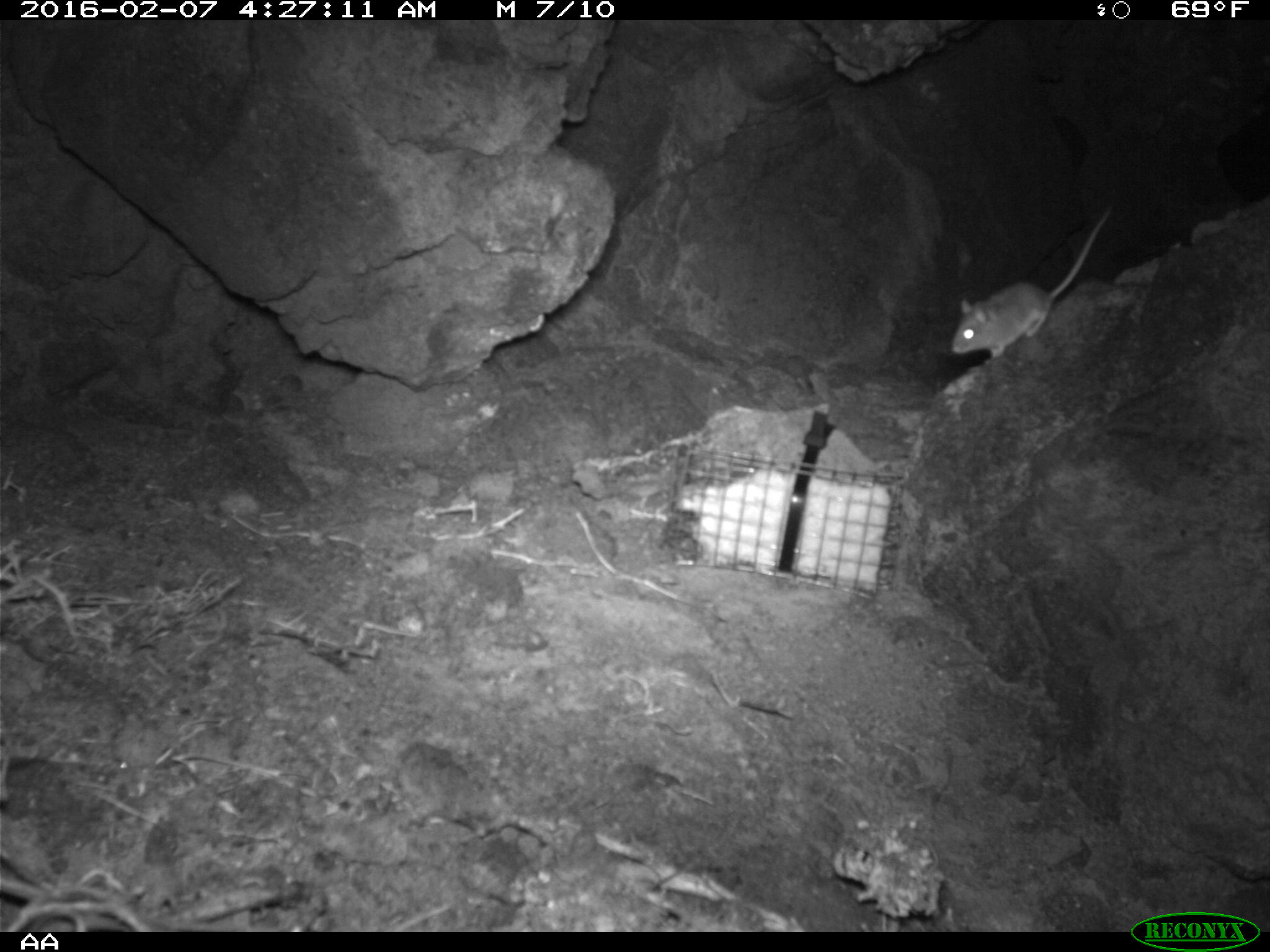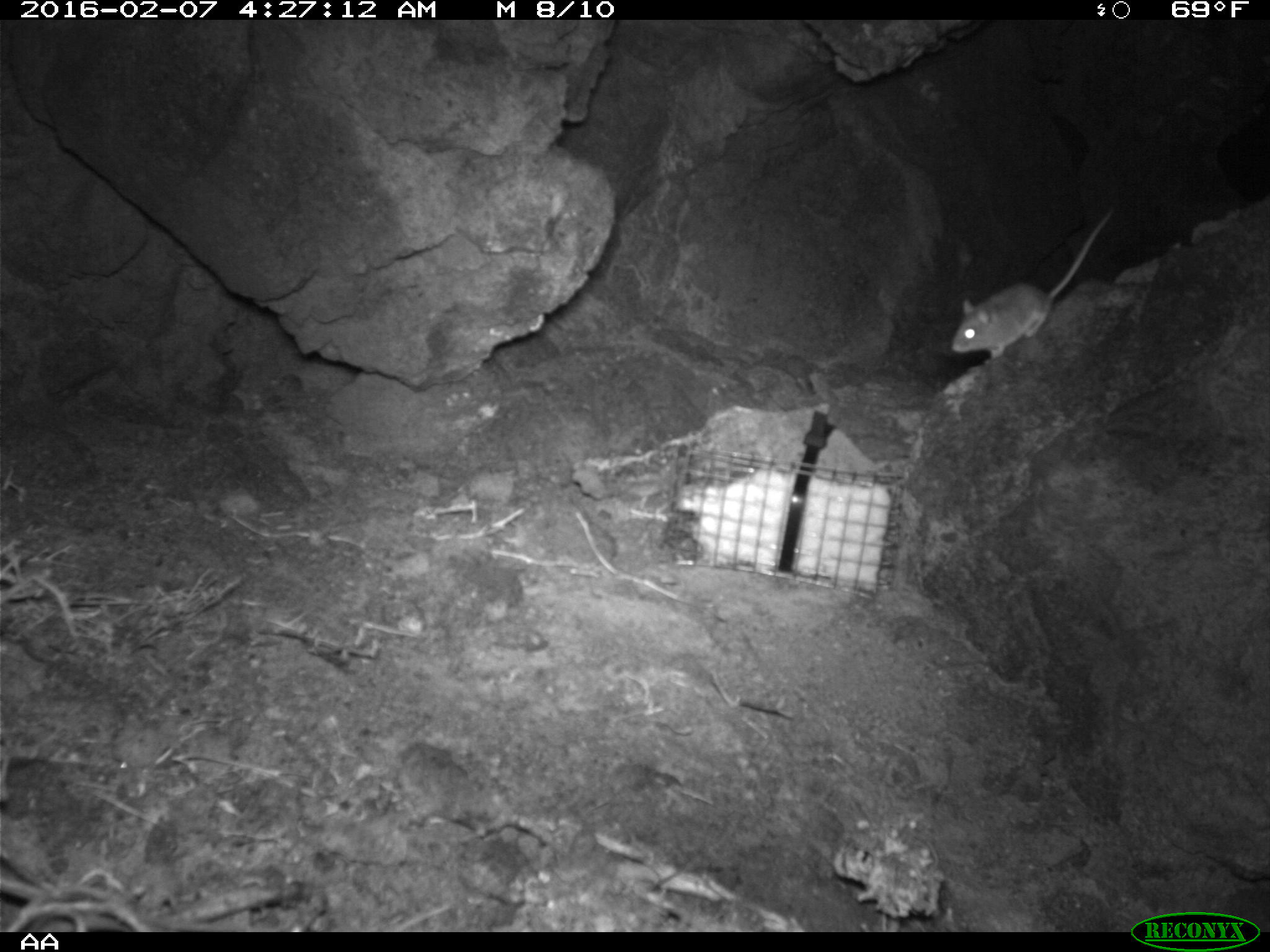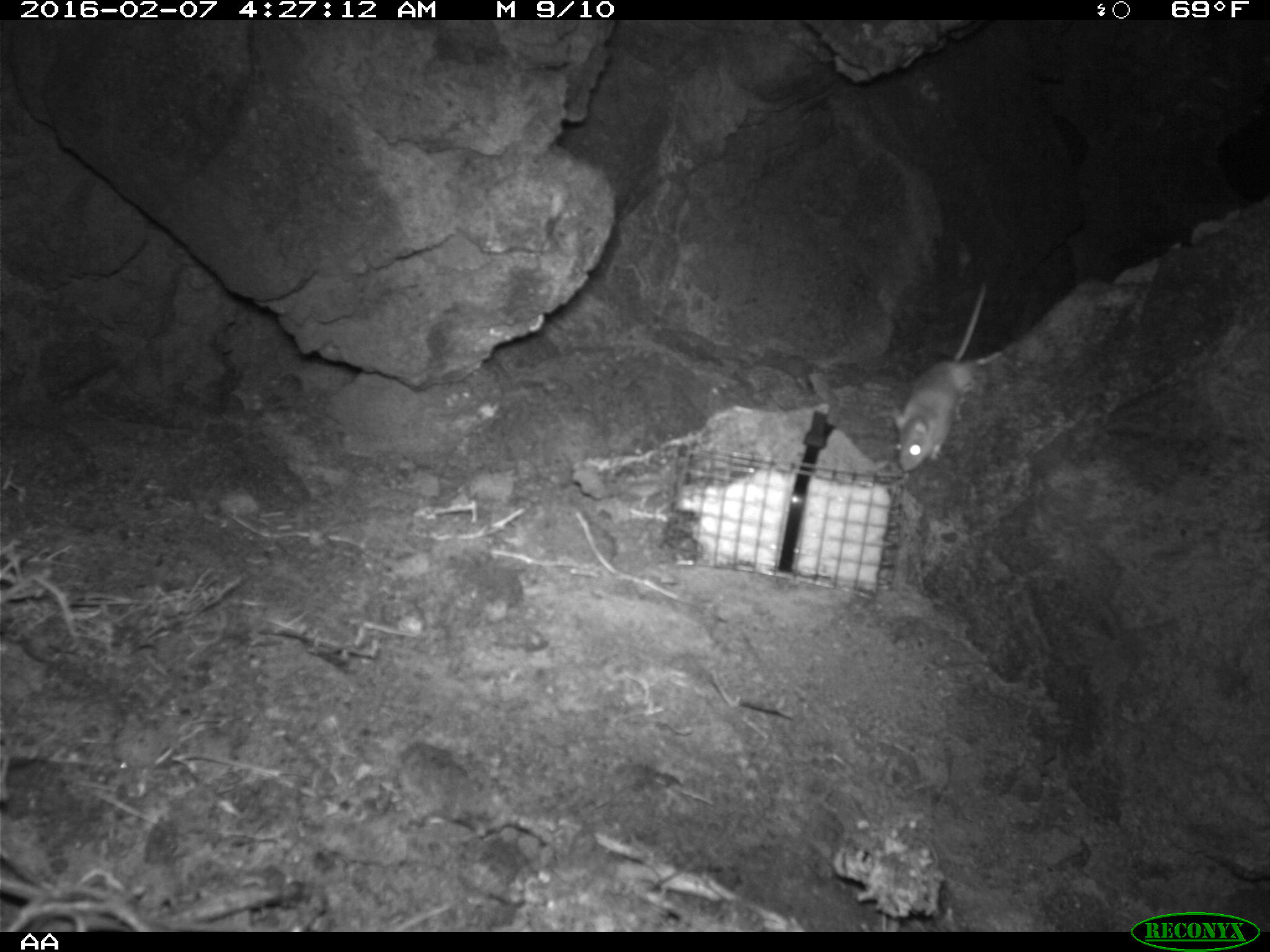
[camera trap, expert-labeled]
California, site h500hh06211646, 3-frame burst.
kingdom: Animalia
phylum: Chordata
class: Mammalia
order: Rodentia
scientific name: Rodentia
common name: rodent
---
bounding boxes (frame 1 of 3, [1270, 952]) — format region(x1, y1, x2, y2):
rodent: region(951, 206, 1109, 357)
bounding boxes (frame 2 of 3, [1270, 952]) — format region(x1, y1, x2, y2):
rodent: region(951, 200, 1117, 368)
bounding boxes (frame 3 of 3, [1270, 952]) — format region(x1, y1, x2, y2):
rodent: region(890, 284, 986, 474)